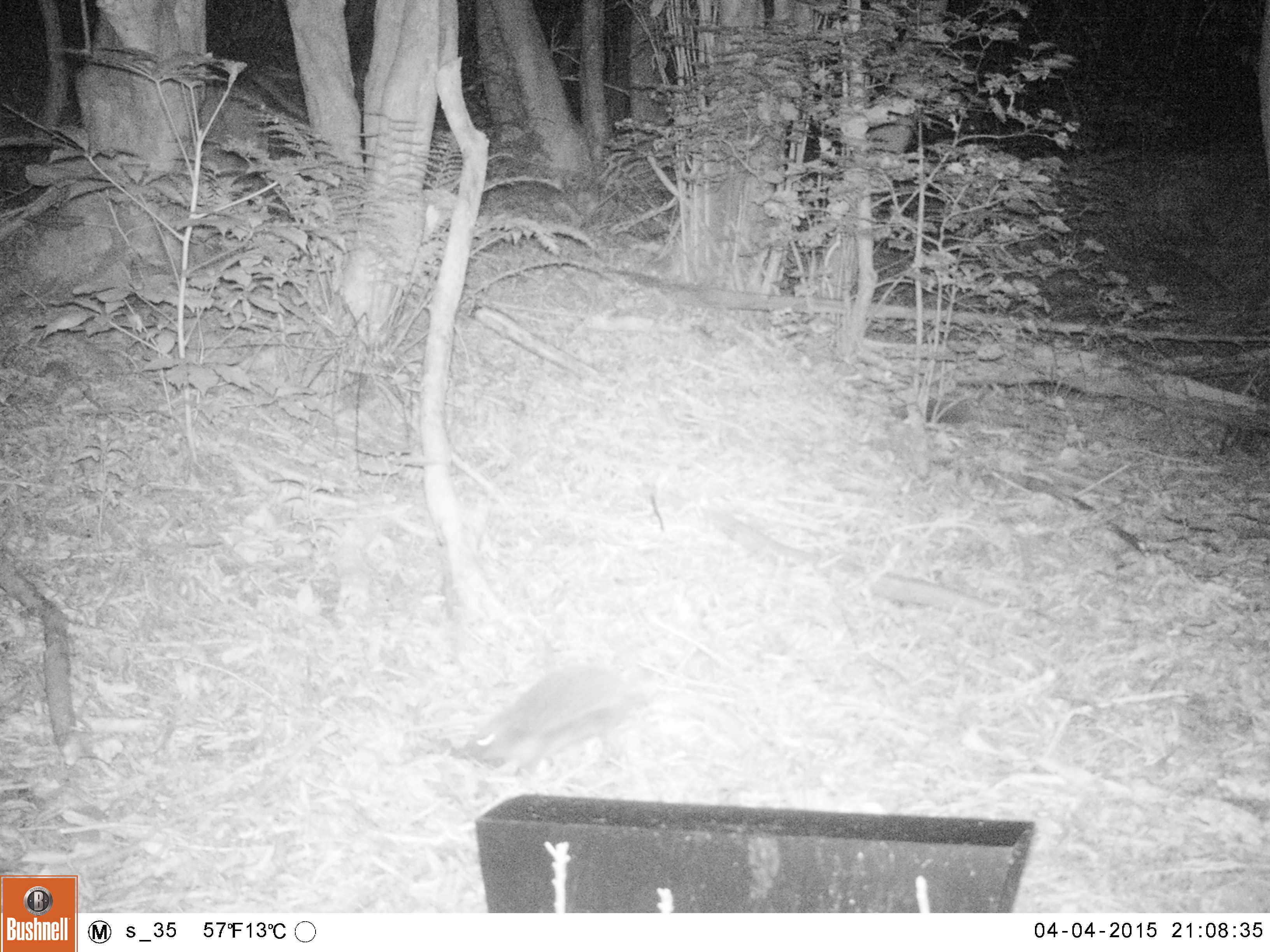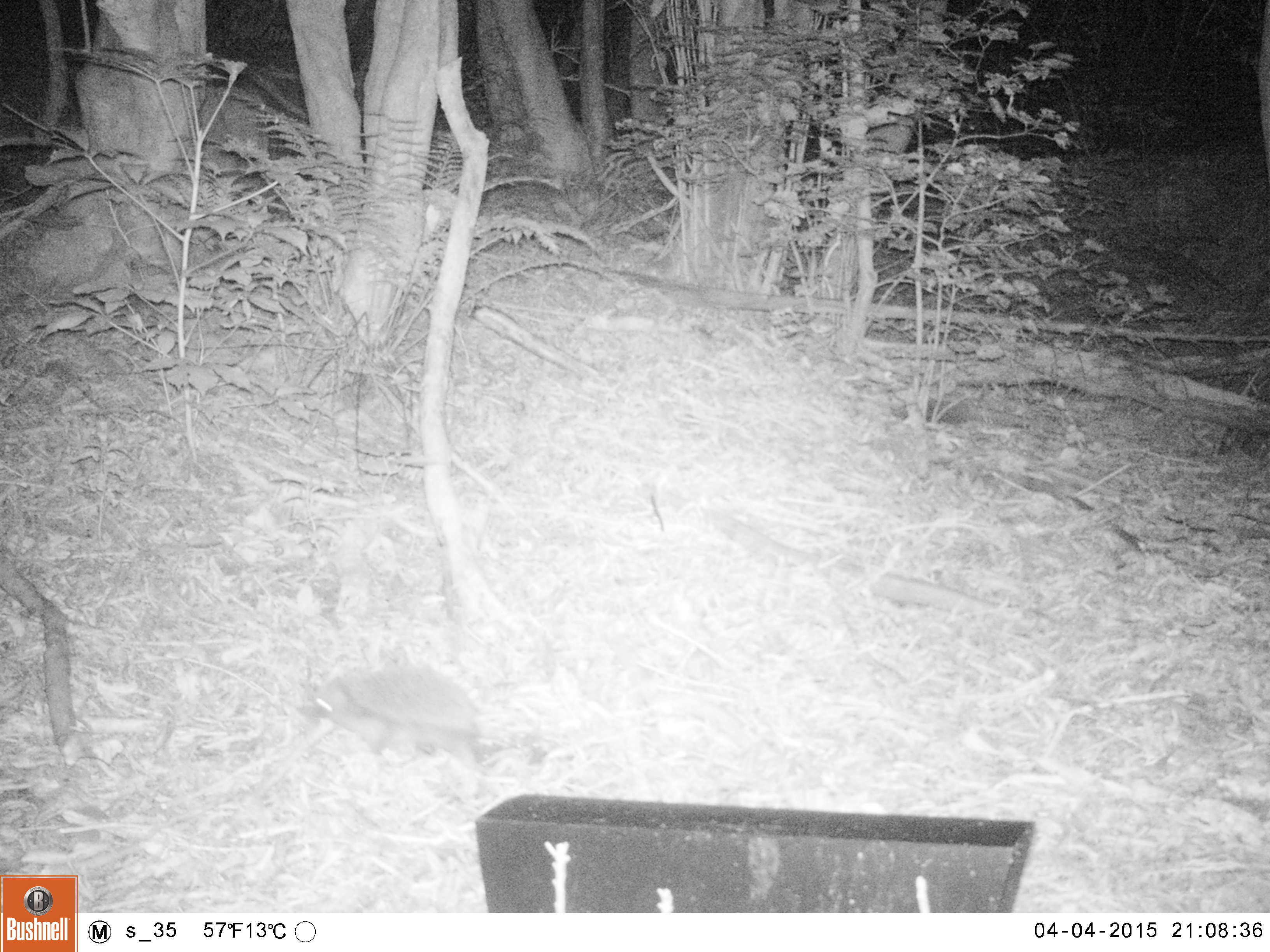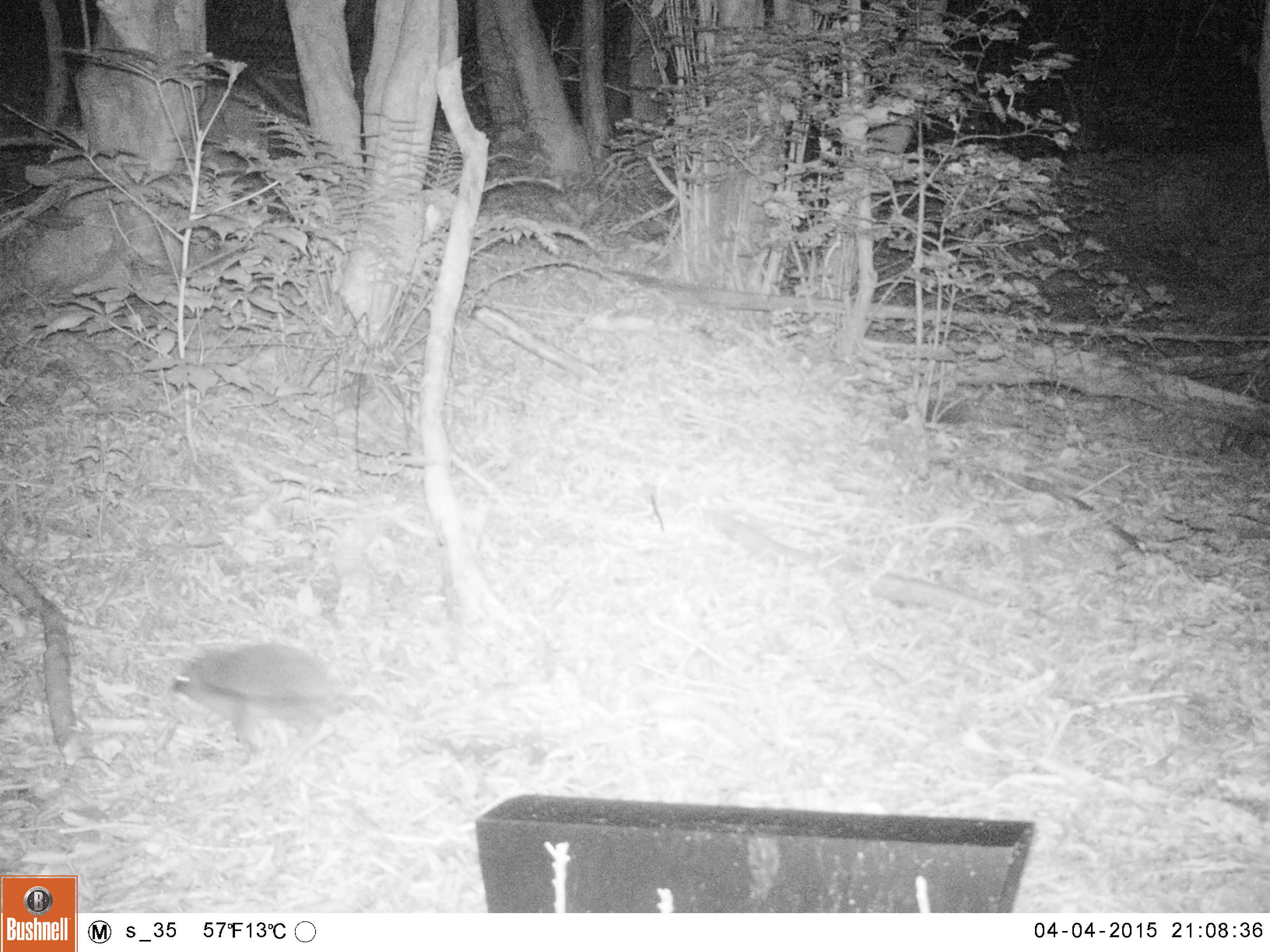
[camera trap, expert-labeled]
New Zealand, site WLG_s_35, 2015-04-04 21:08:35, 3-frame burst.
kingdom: Animalia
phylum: Chordata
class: Mammalia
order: Eulipotyphla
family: Erinaceidae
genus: Erinaceus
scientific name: Erinaceus europaeus europaeus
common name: european hedgehog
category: hedgehog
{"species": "hedgehog (european hedgehog) (Erinaceus europaeus europaeus)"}